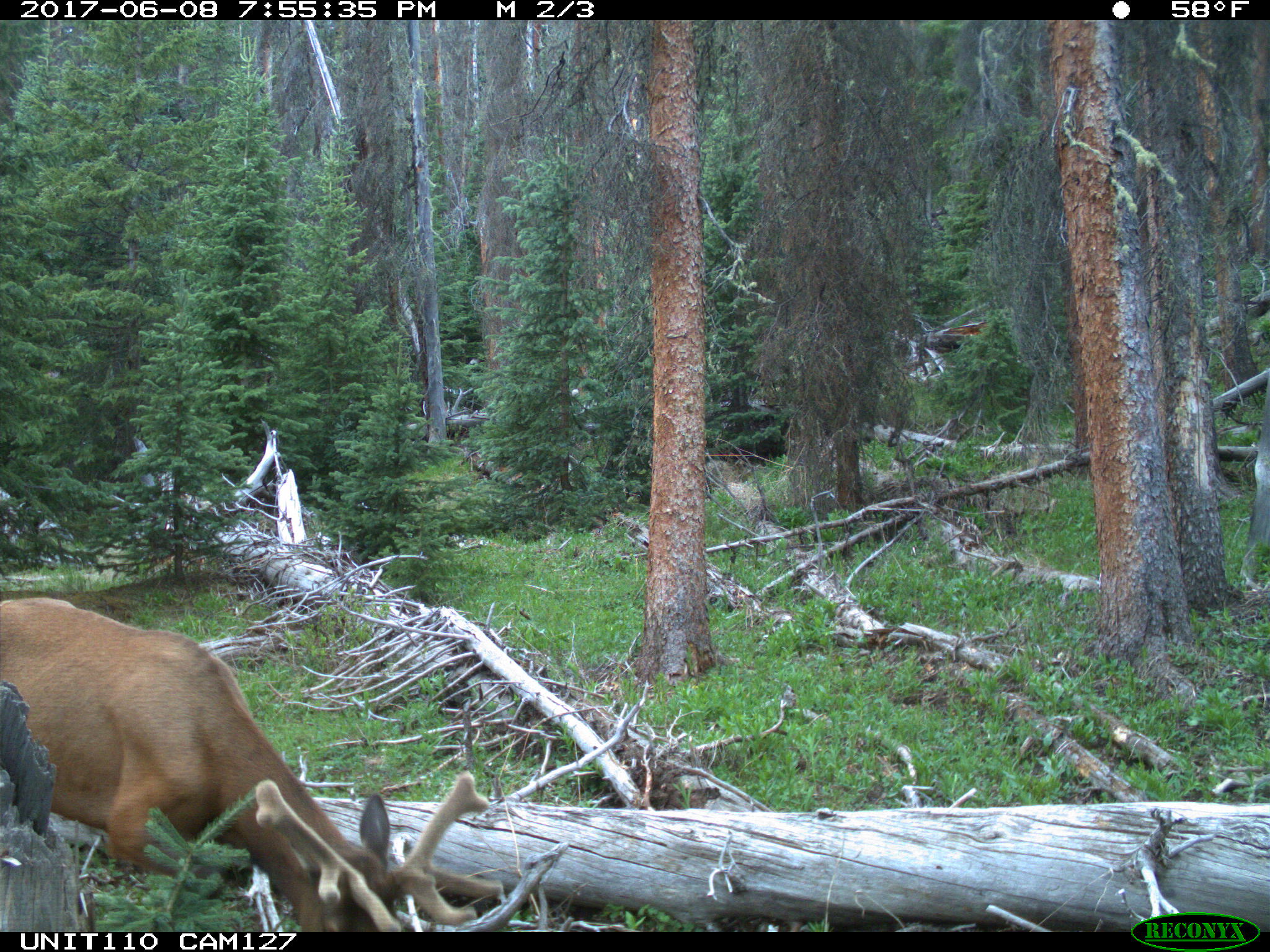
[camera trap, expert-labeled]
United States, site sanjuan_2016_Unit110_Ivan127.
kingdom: Animalia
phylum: Chordata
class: Mammalia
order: Artiodactyla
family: Cervidae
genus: Cervus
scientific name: Cervus elaphus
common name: red deer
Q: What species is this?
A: Cervus elaphus (red deer).